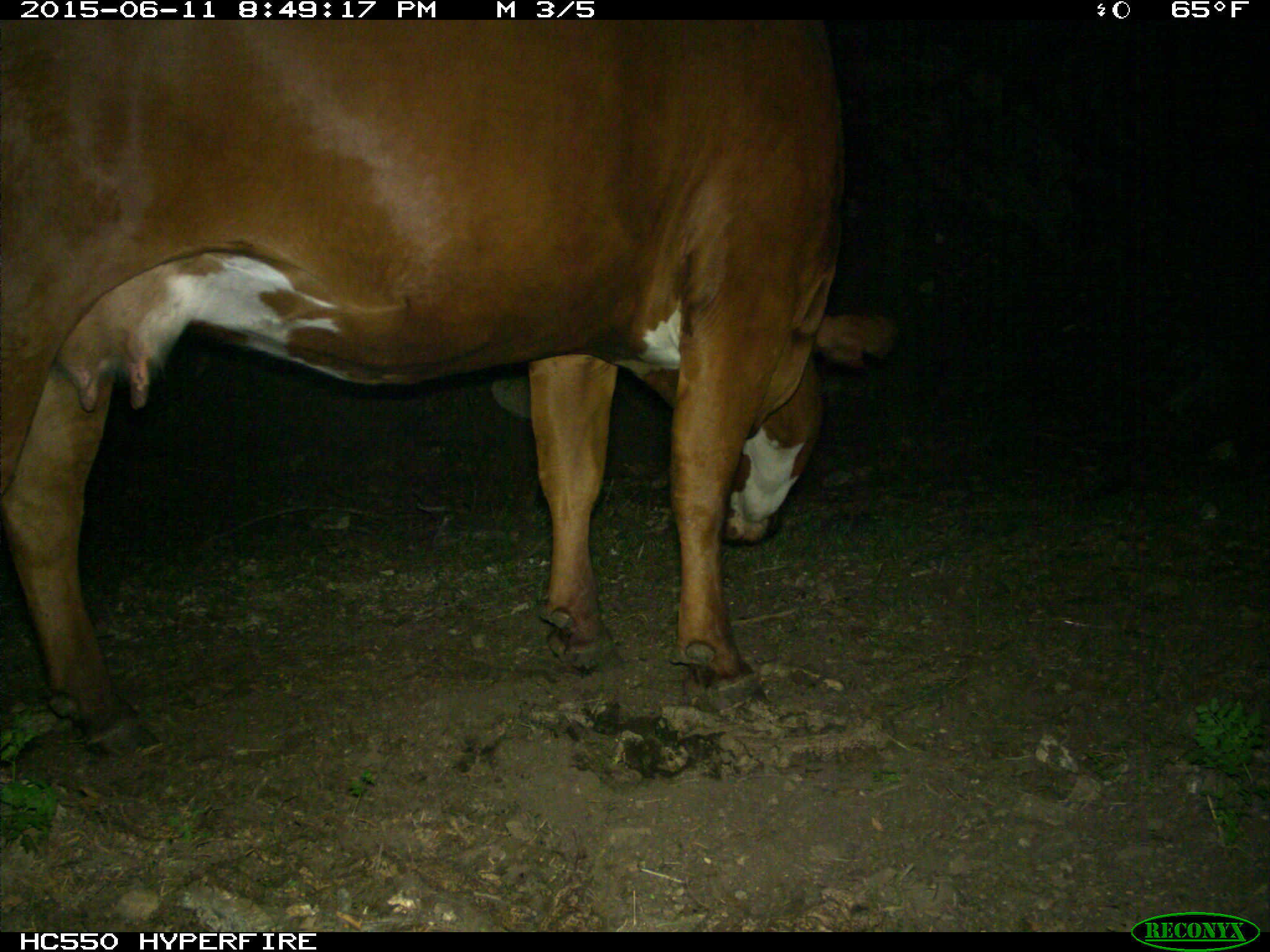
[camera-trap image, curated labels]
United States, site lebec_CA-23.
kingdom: Animalia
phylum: Chordata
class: Mammalia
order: Artiodactyla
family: Bovidae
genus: Bos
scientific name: Bos taurus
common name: domestic cow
Bos taurus (domestic cow).